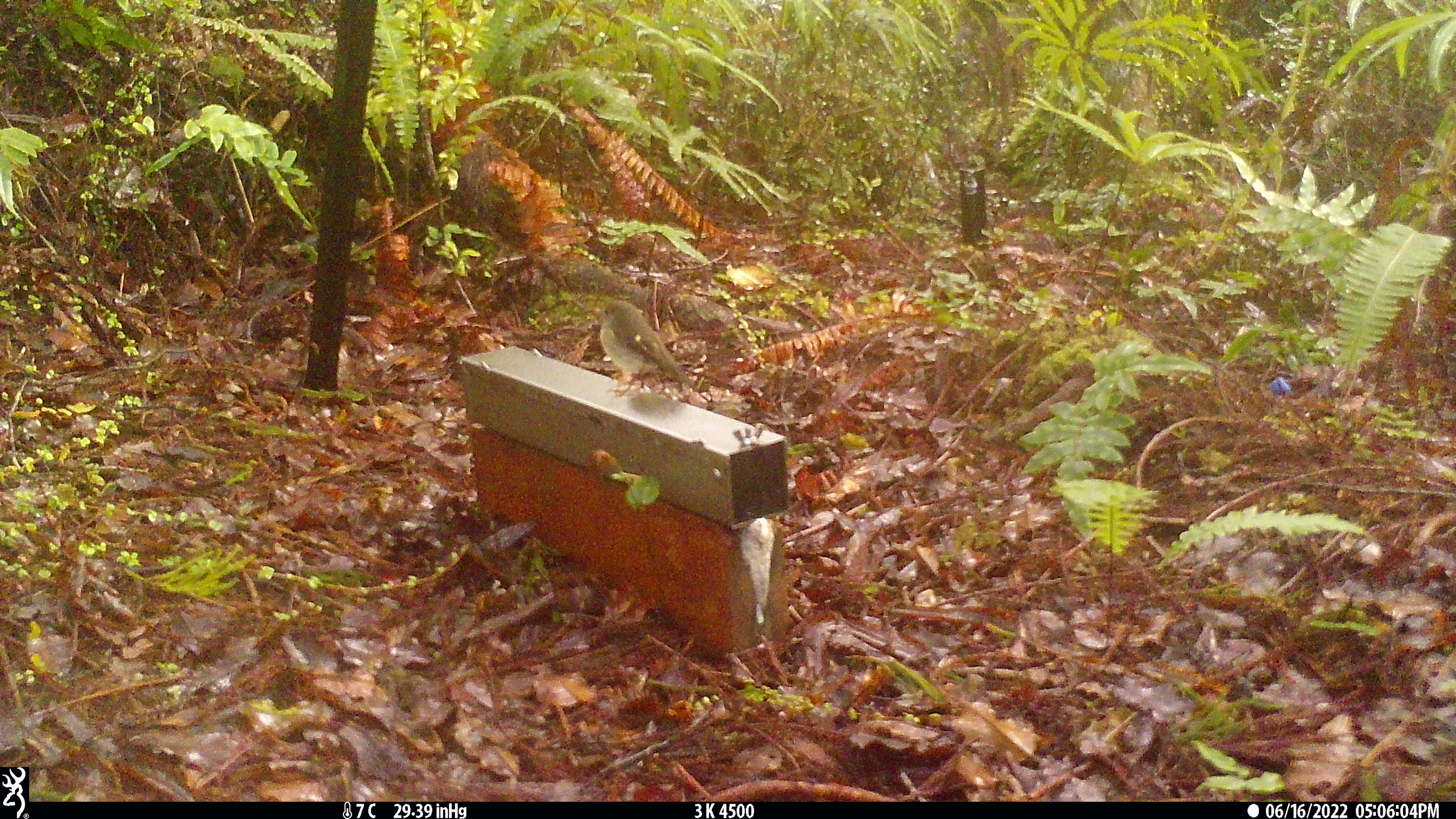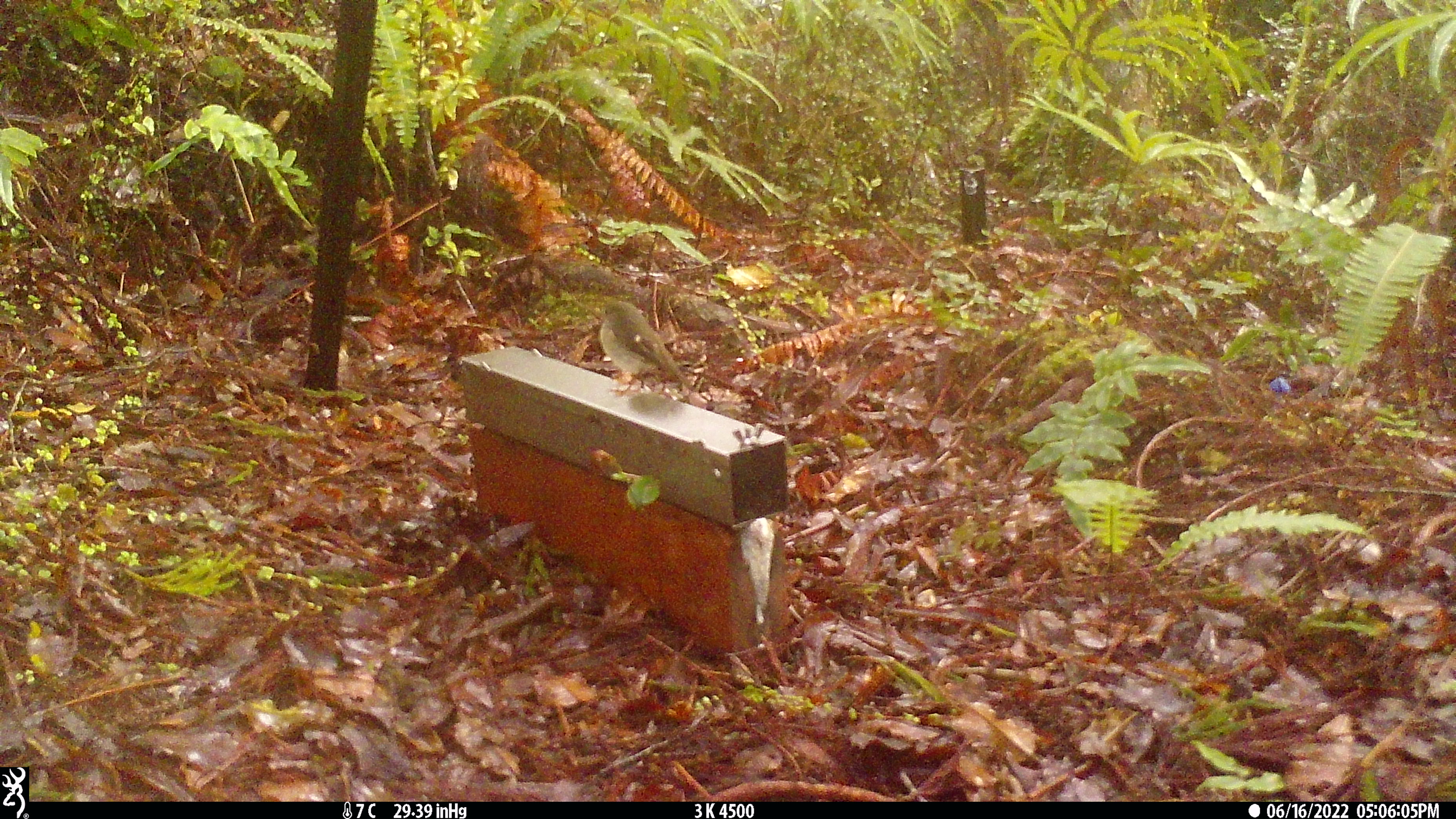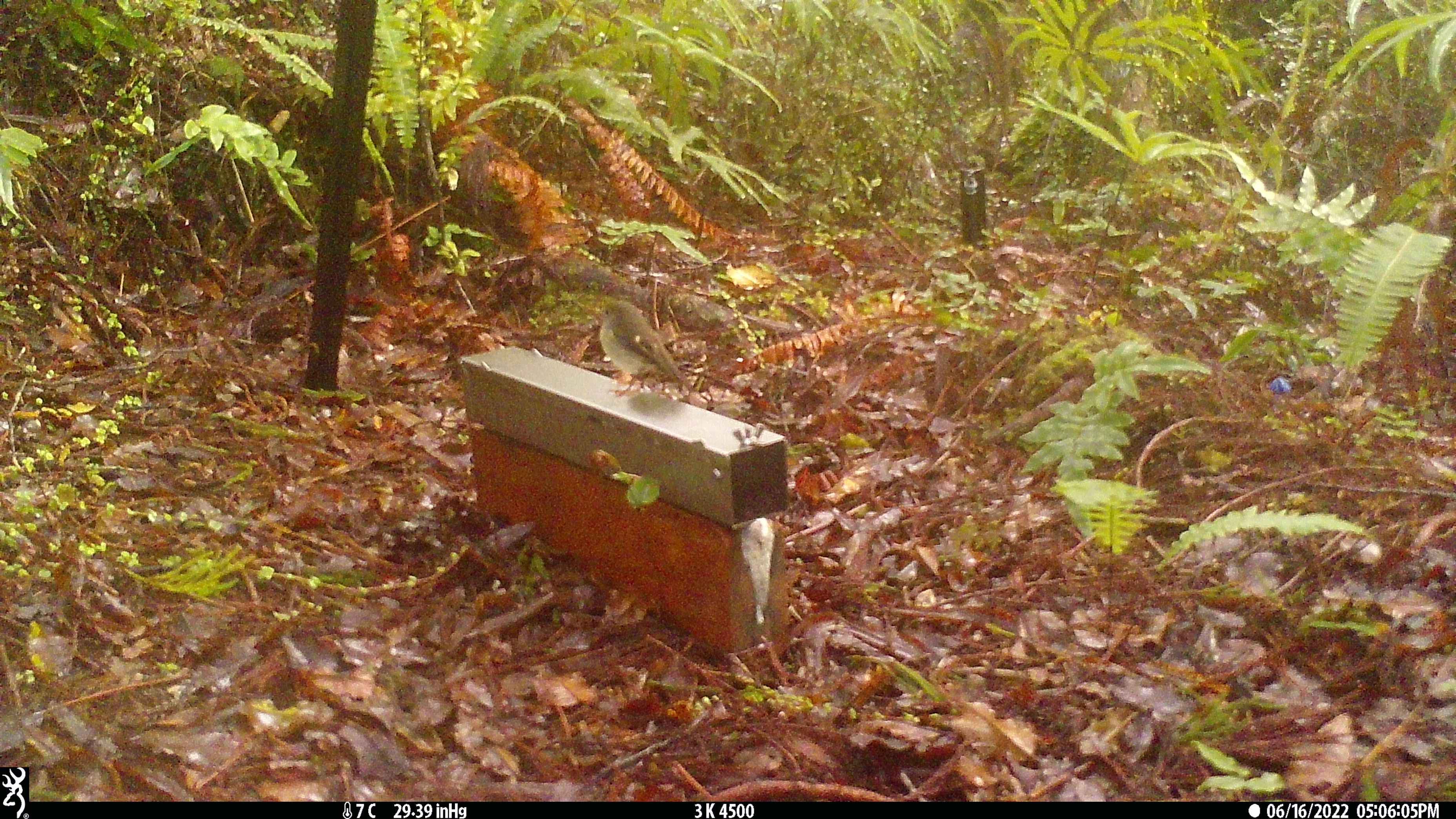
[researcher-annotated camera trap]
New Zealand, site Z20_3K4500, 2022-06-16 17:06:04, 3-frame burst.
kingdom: Animalia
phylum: Chordata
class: Aves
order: Passeriformes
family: Petroicidae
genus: Petroica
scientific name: Petroica macrocephala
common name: tomtit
Tomtit (Petroica macrocephala).